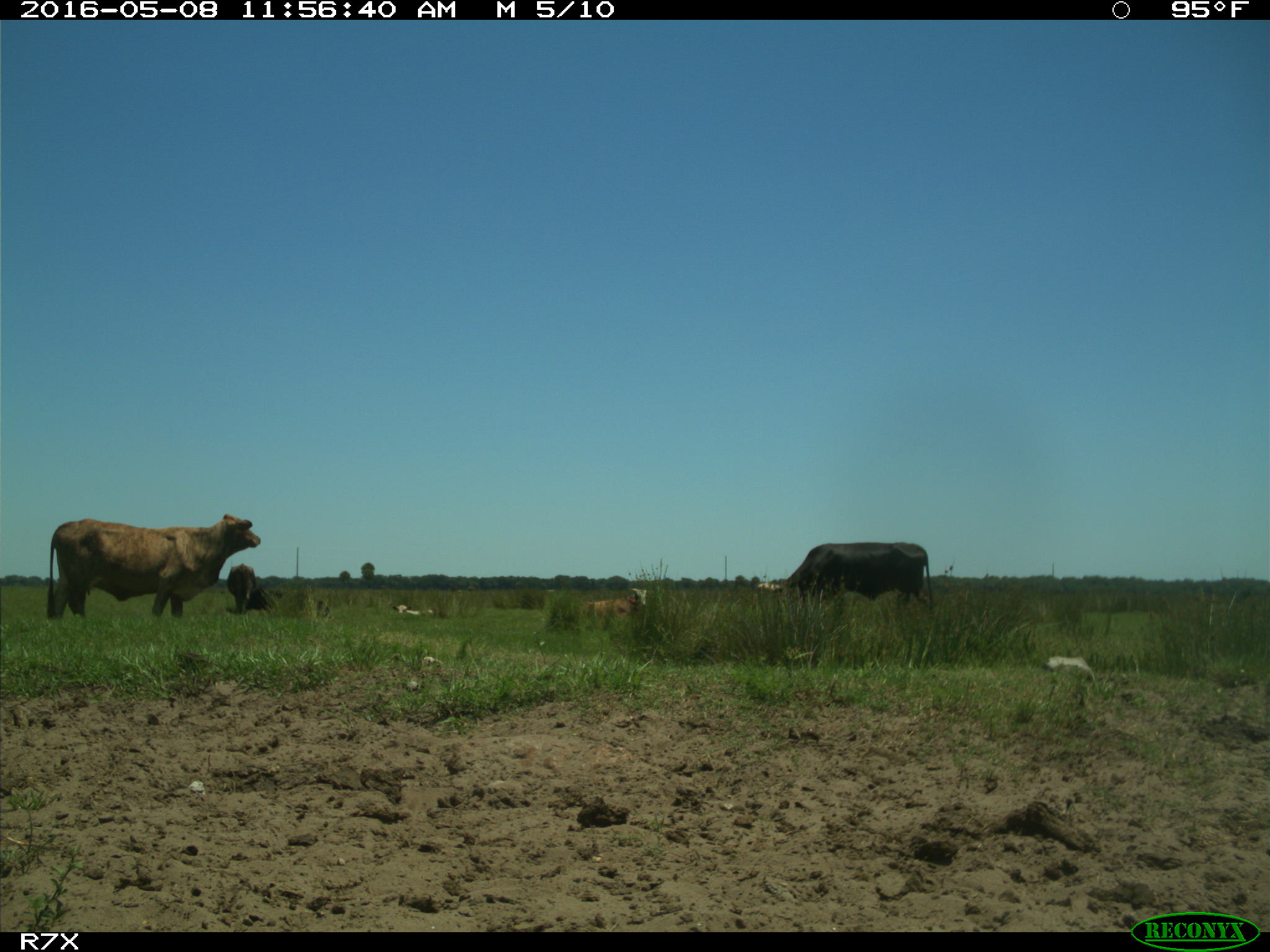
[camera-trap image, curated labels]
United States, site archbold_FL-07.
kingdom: Animalia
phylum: Chordata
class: Mammalia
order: Artiodactyla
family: Bovidae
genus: Bos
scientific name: Bos taurus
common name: domestic cow